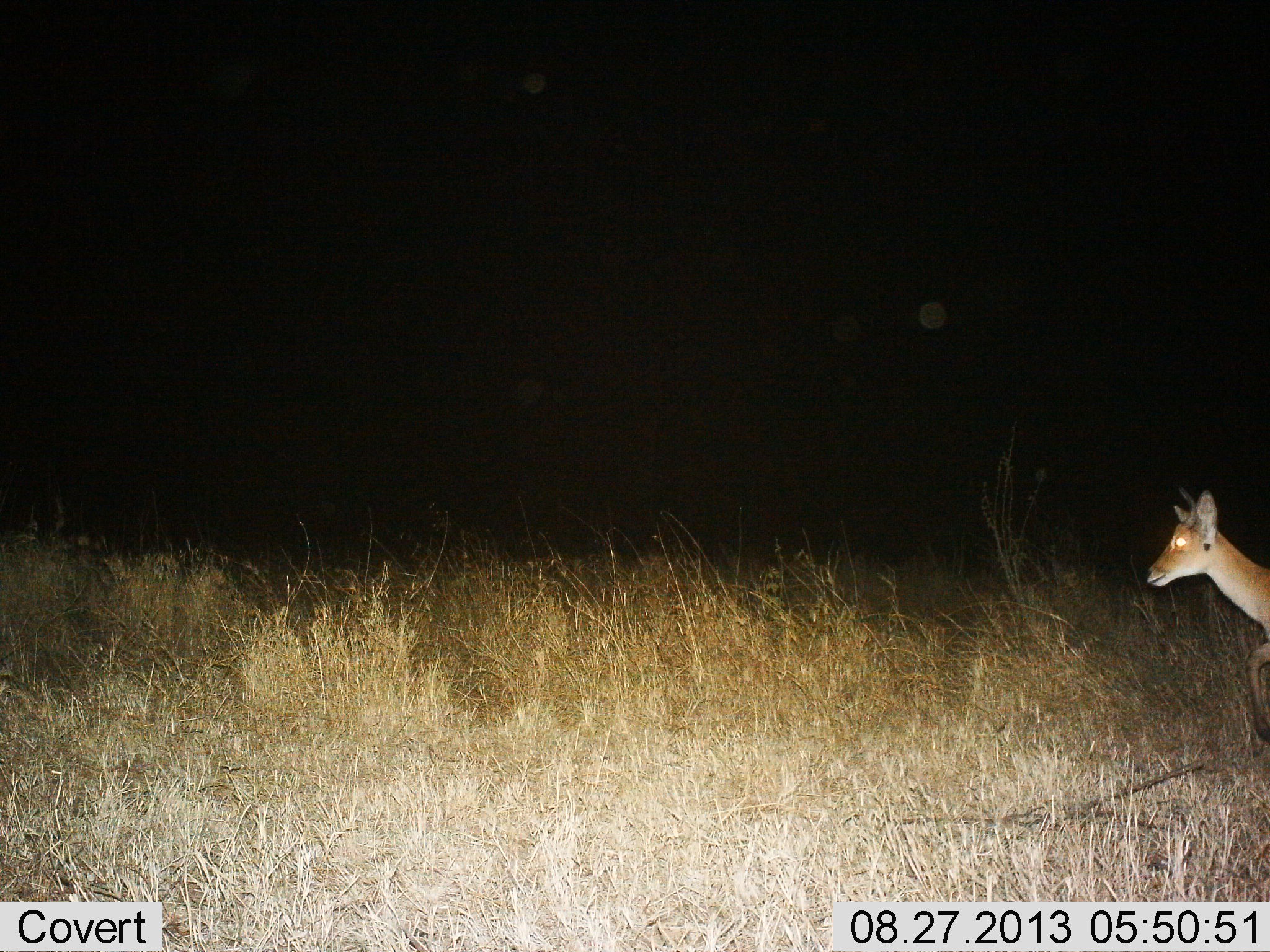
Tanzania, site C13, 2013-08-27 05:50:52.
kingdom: Animalia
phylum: Chordata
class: Mammalia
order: Artiodactyla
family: Bovidae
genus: Redunca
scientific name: Redunca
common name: reedbuck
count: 1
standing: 13%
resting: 0%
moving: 87%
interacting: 0%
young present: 0%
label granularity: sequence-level